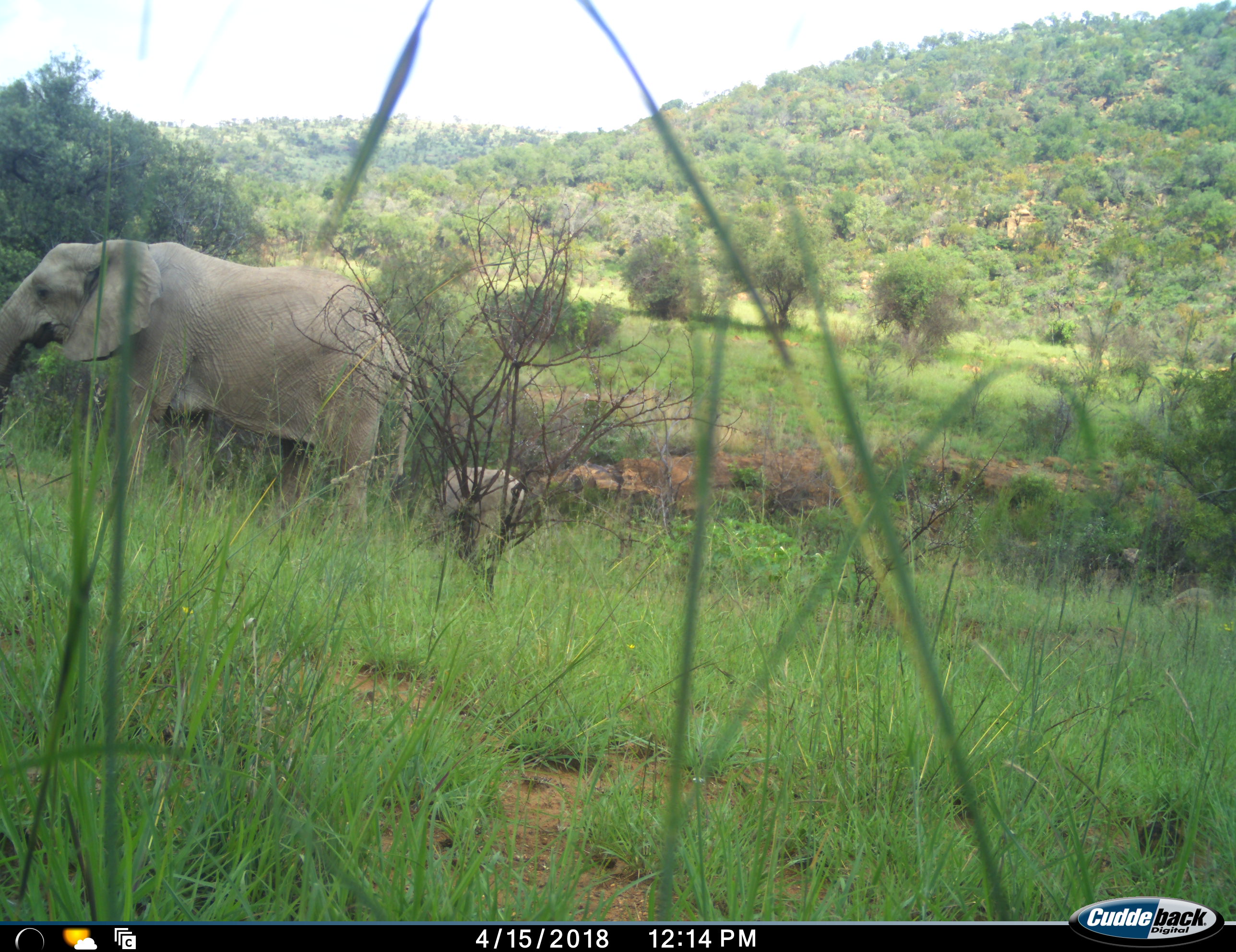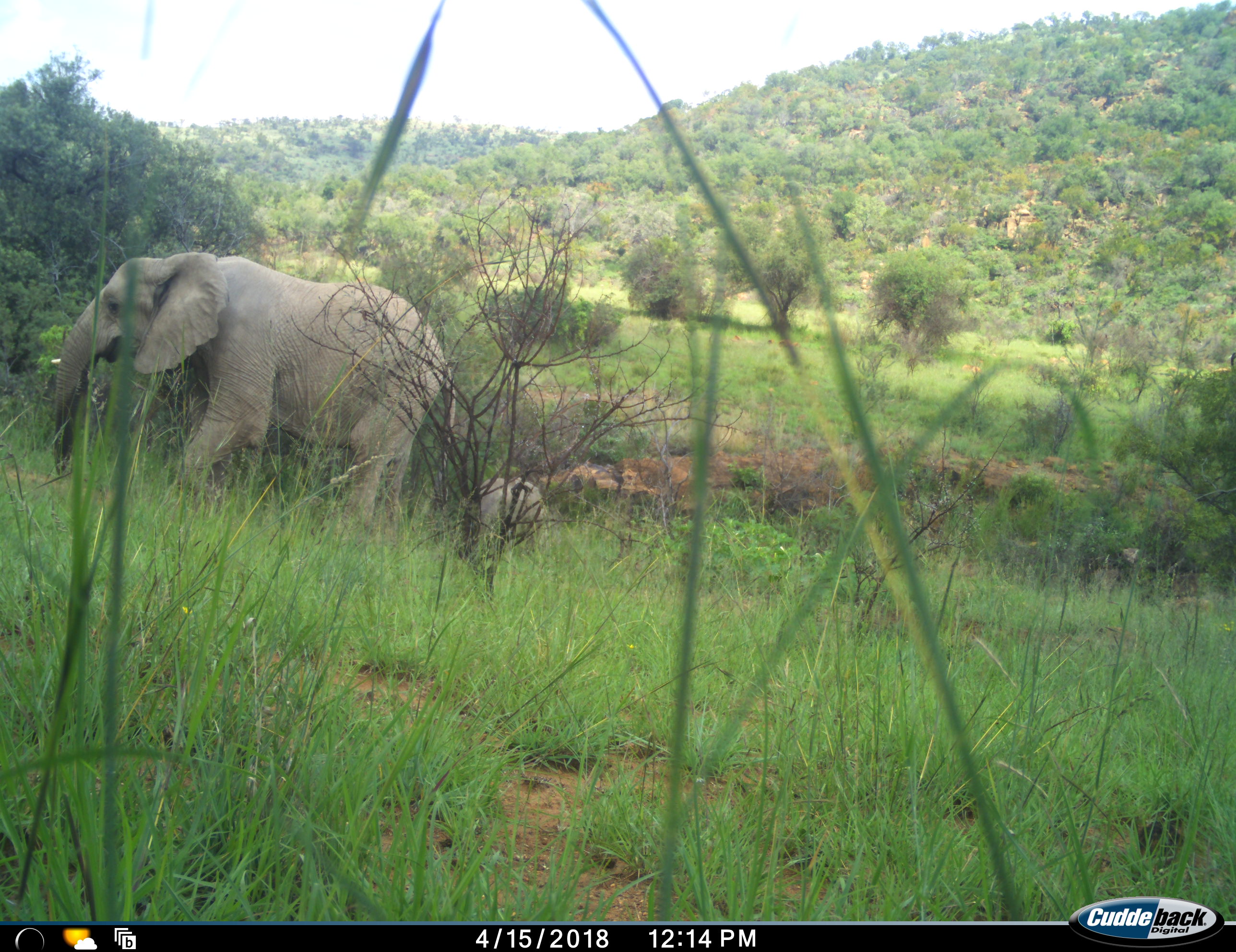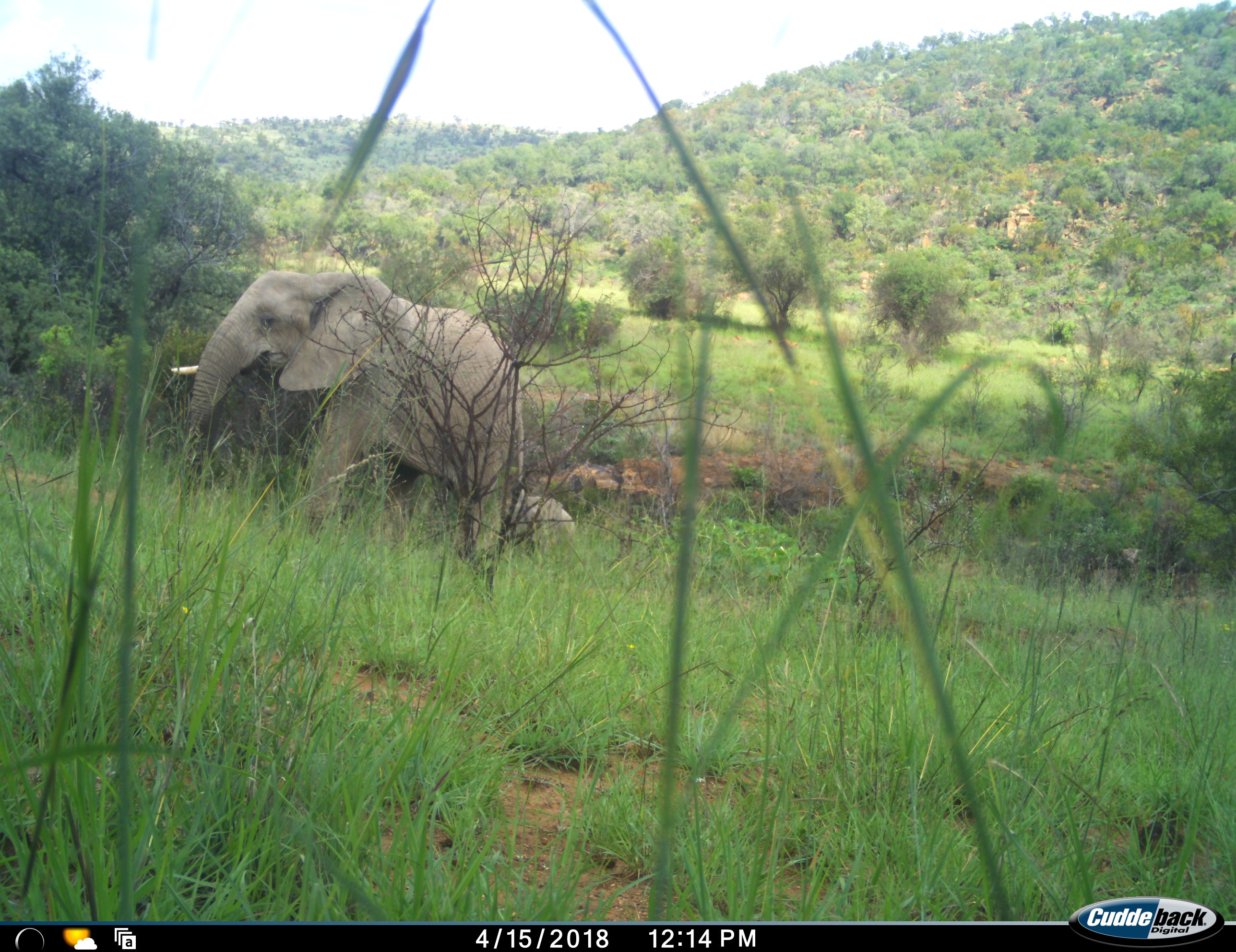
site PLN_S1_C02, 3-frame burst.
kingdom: Animalia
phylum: Chordata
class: Mammalia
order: Proboscidea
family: Elephantidae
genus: Loxodonta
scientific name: Loxodonta africana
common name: african bush elephant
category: elephant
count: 2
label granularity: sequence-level